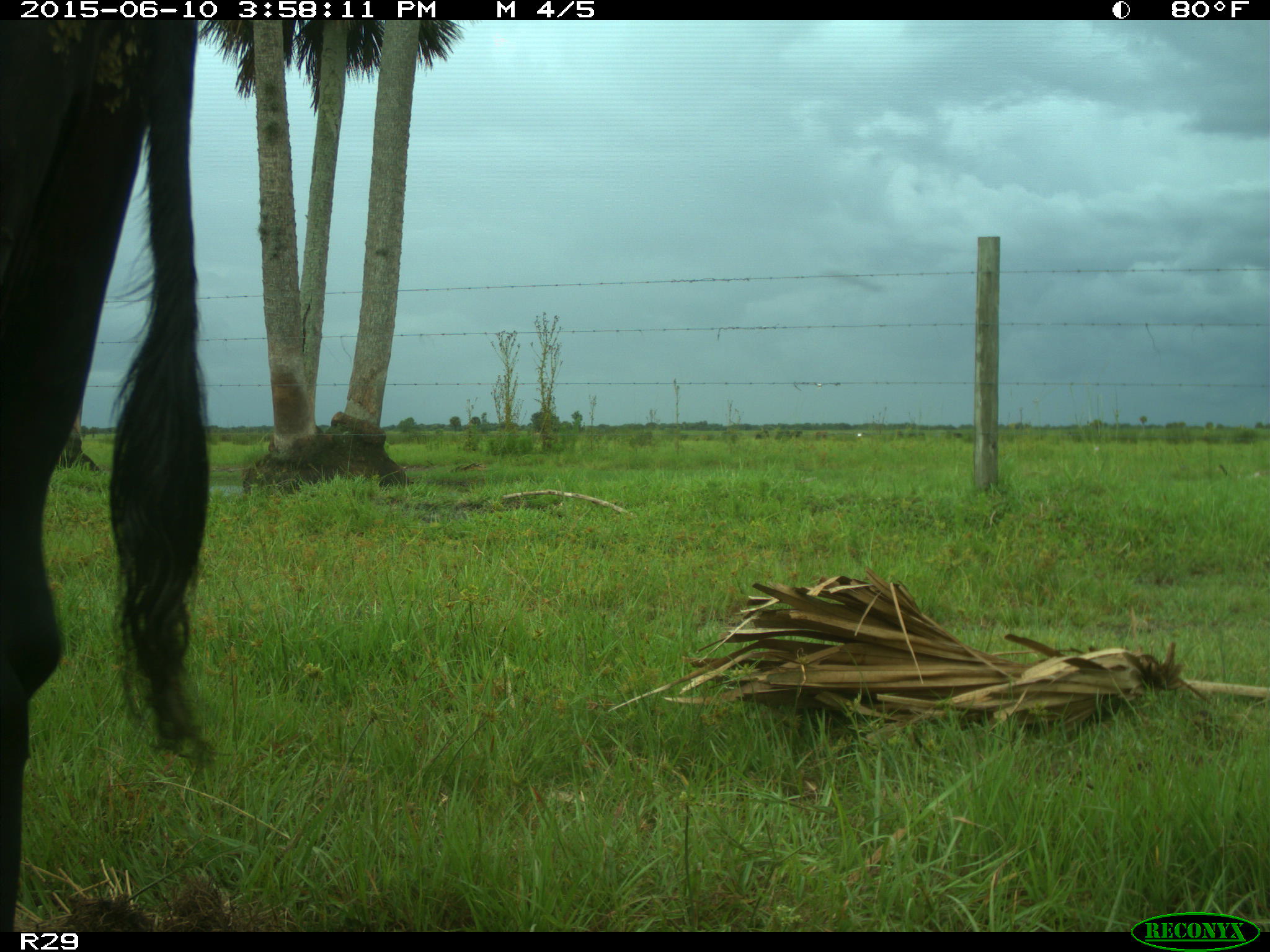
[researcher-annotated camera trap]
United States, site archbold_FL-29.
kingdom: Animalia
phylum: Chordata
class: Mammalia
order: Artiodactyla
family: Bovidae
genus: Bos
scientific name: Bos taurus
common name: domestic cow